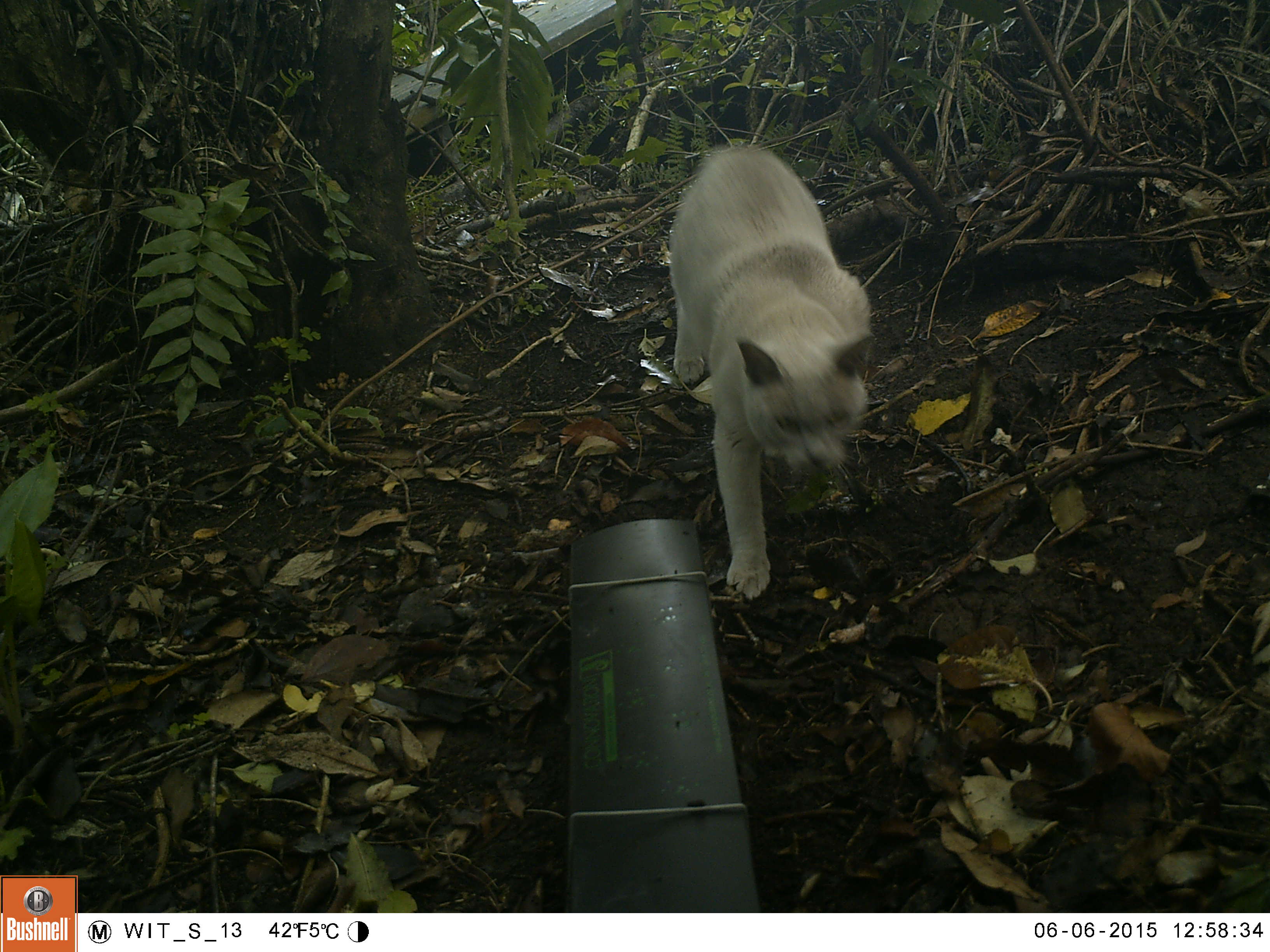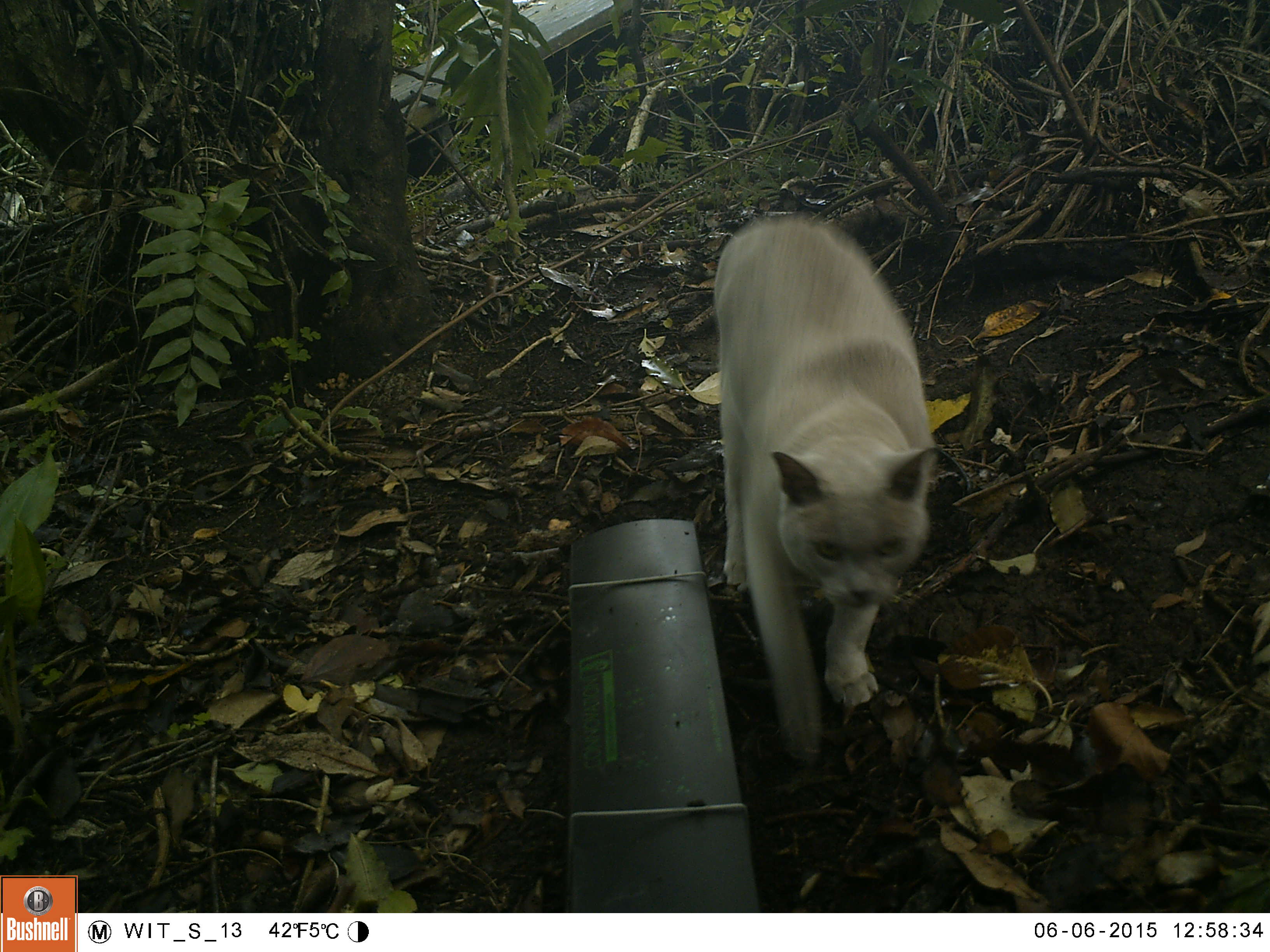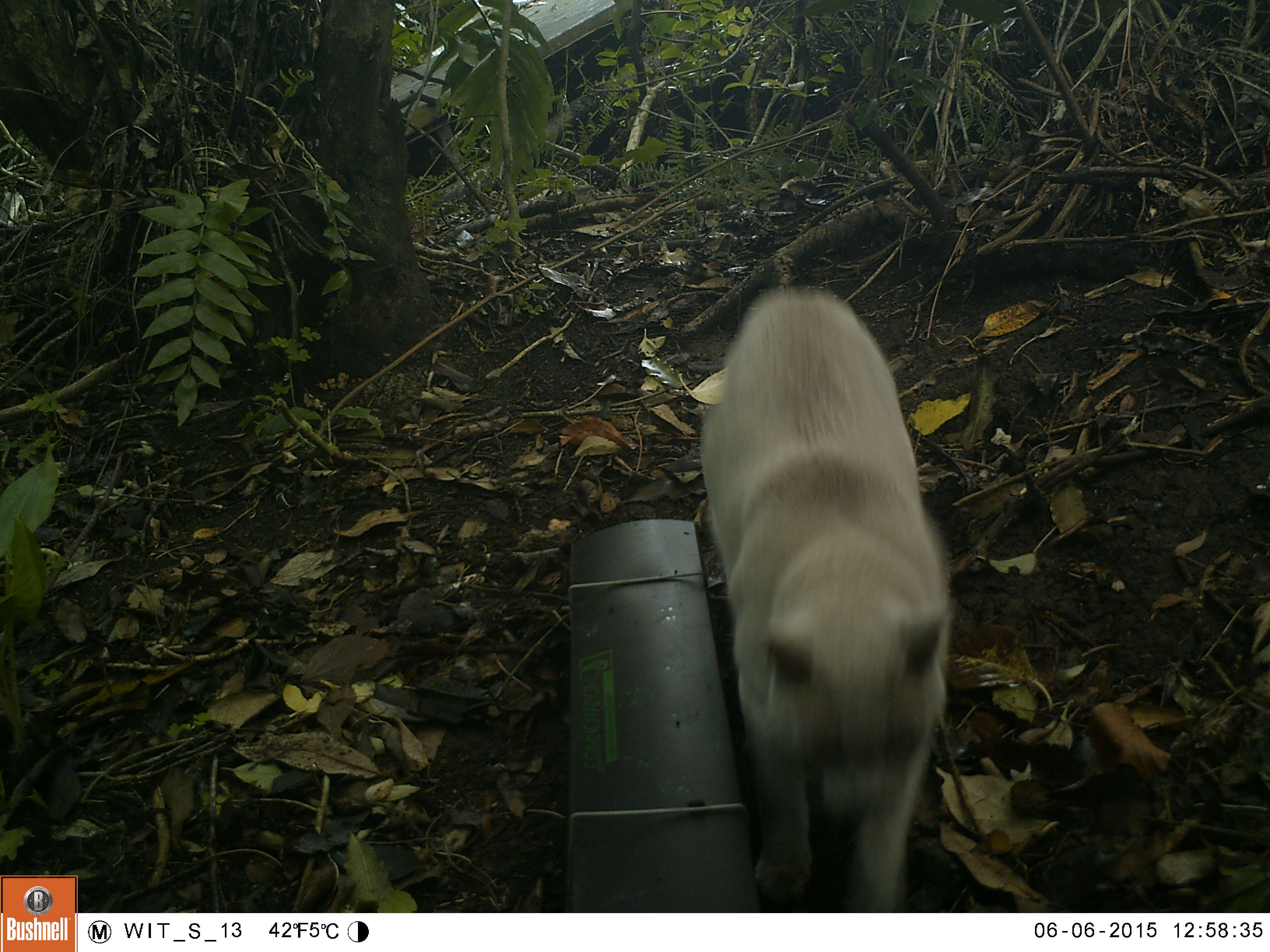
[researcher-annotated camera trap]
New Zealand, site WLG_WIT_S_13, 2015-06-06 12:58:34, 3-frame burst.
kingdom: Animalia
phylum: Chordata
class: Mammalia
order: Carnivora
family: Felidae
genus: Felis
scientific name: Felis catus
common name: domestic cat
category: cat